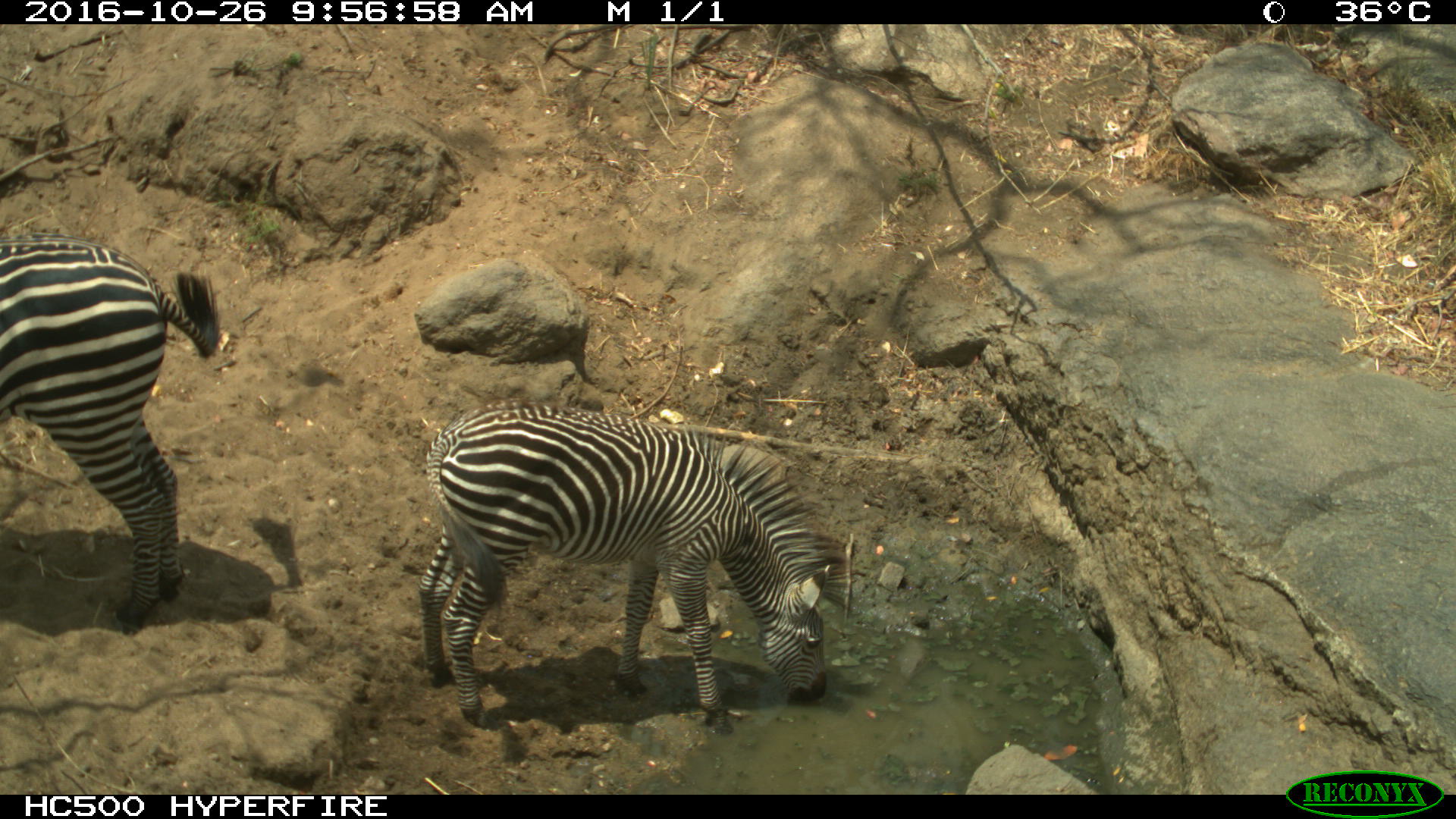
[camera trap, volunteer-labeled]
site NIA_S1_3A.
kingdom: Animalia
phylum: Chordata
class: Mammalia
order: Perissodactyla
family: Equidae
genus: Equus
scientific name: Equus quagga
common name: plains zebra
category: zebraplains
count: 2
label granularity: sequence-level